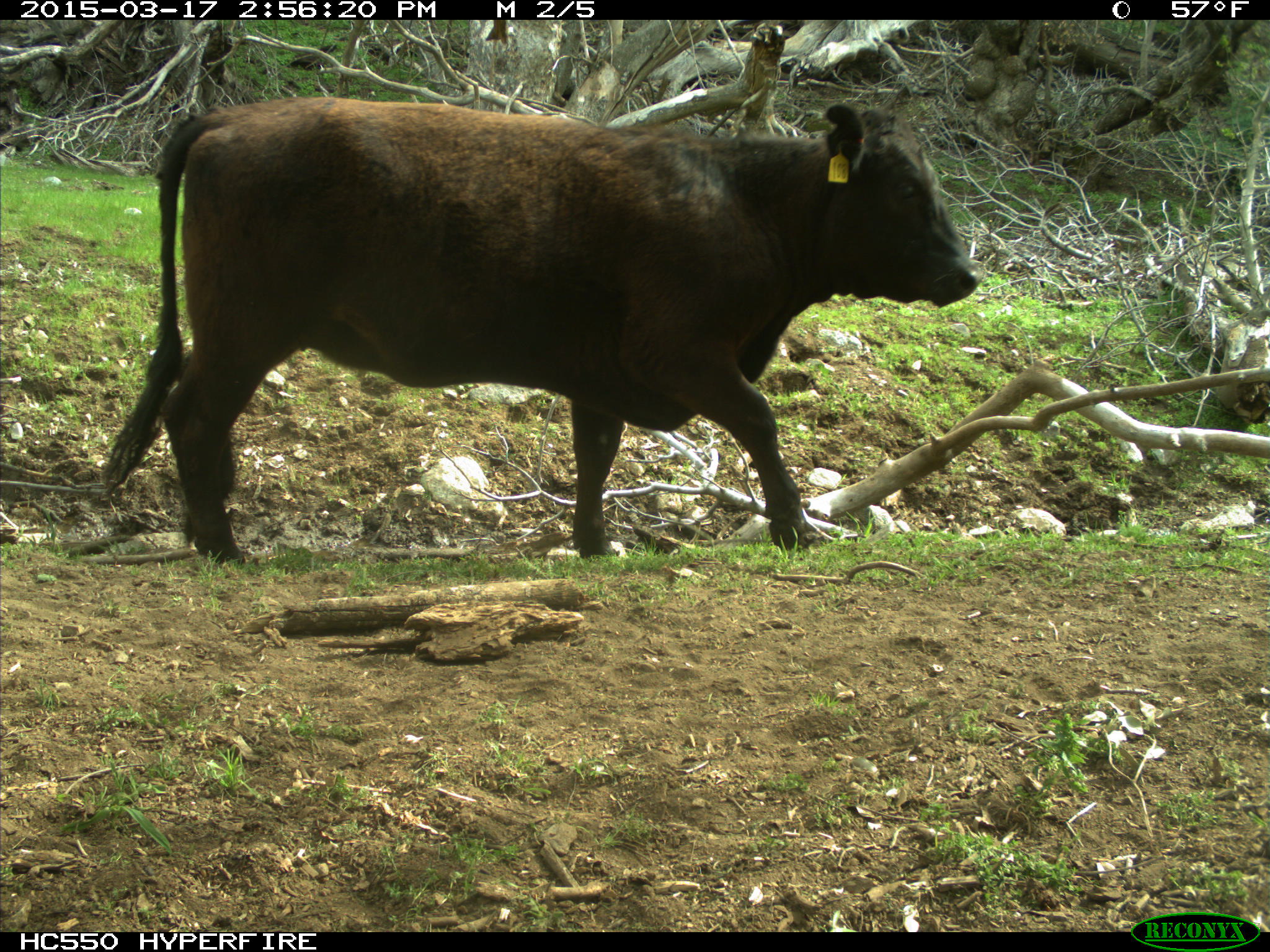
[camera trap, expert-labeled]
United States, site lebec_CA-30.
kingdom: Animalia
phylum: Chordata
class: Mammalia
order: Artiodactyla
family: Bovidae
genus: Bos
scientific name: Bos taurus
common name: domestic cow